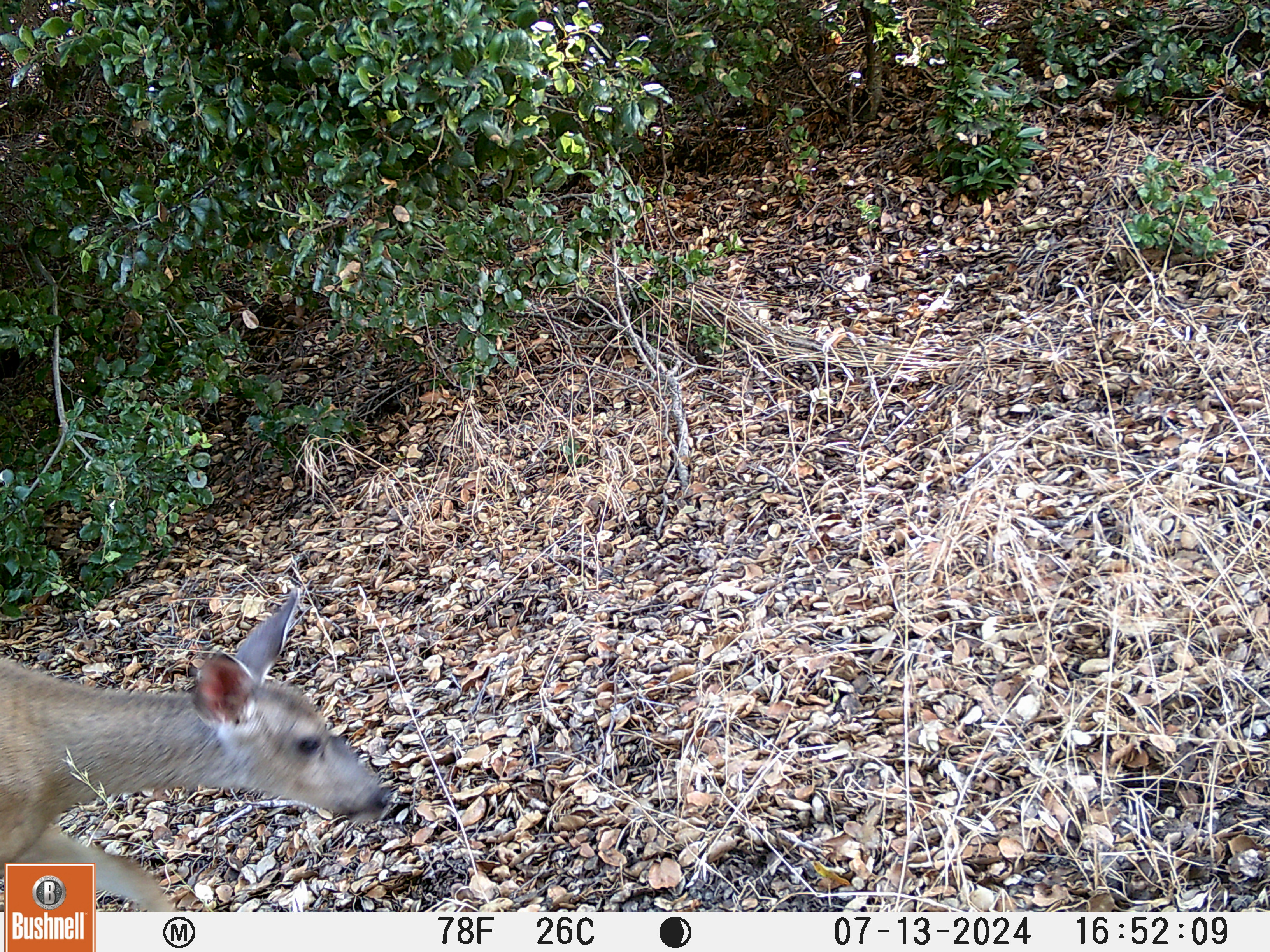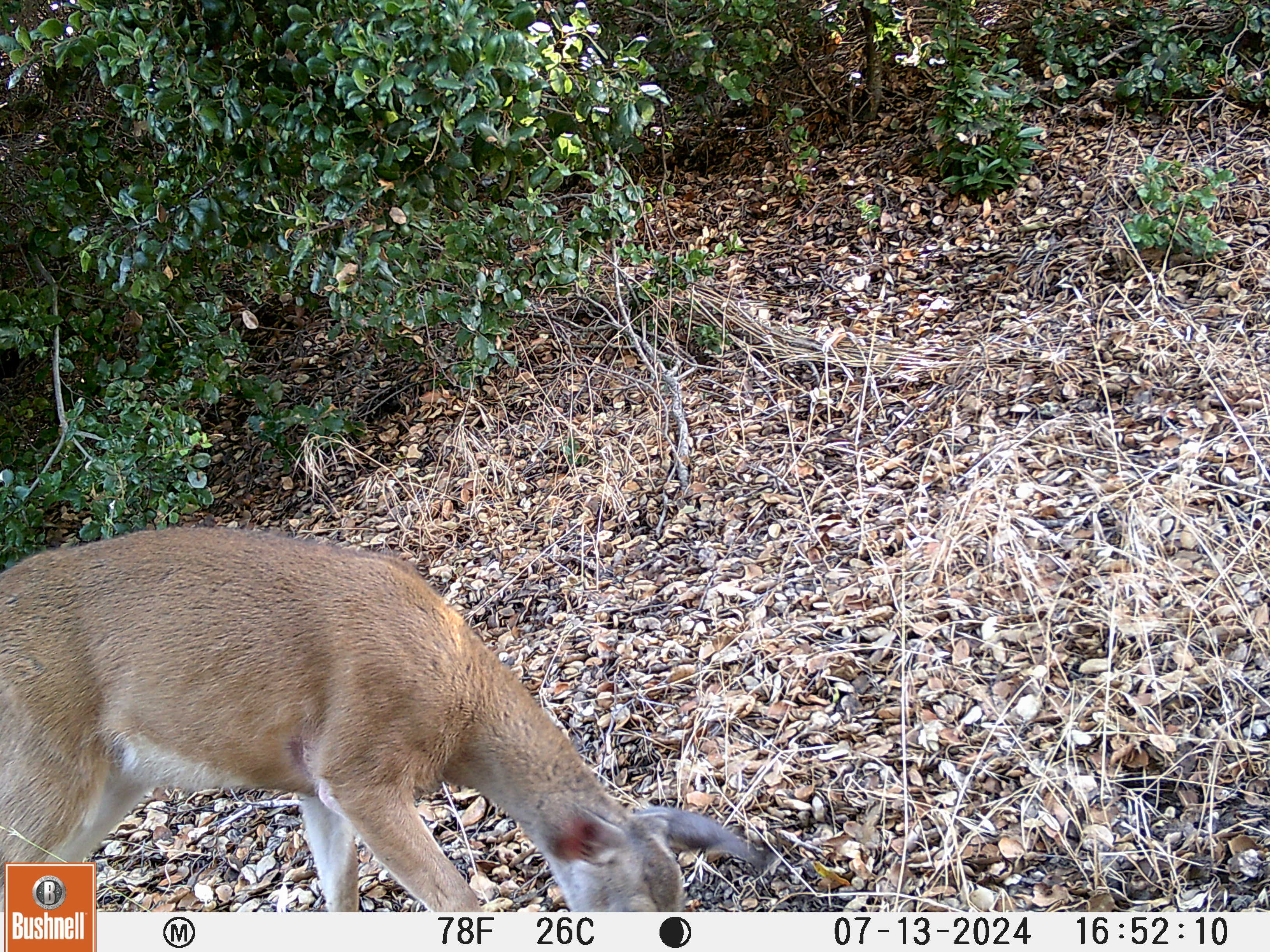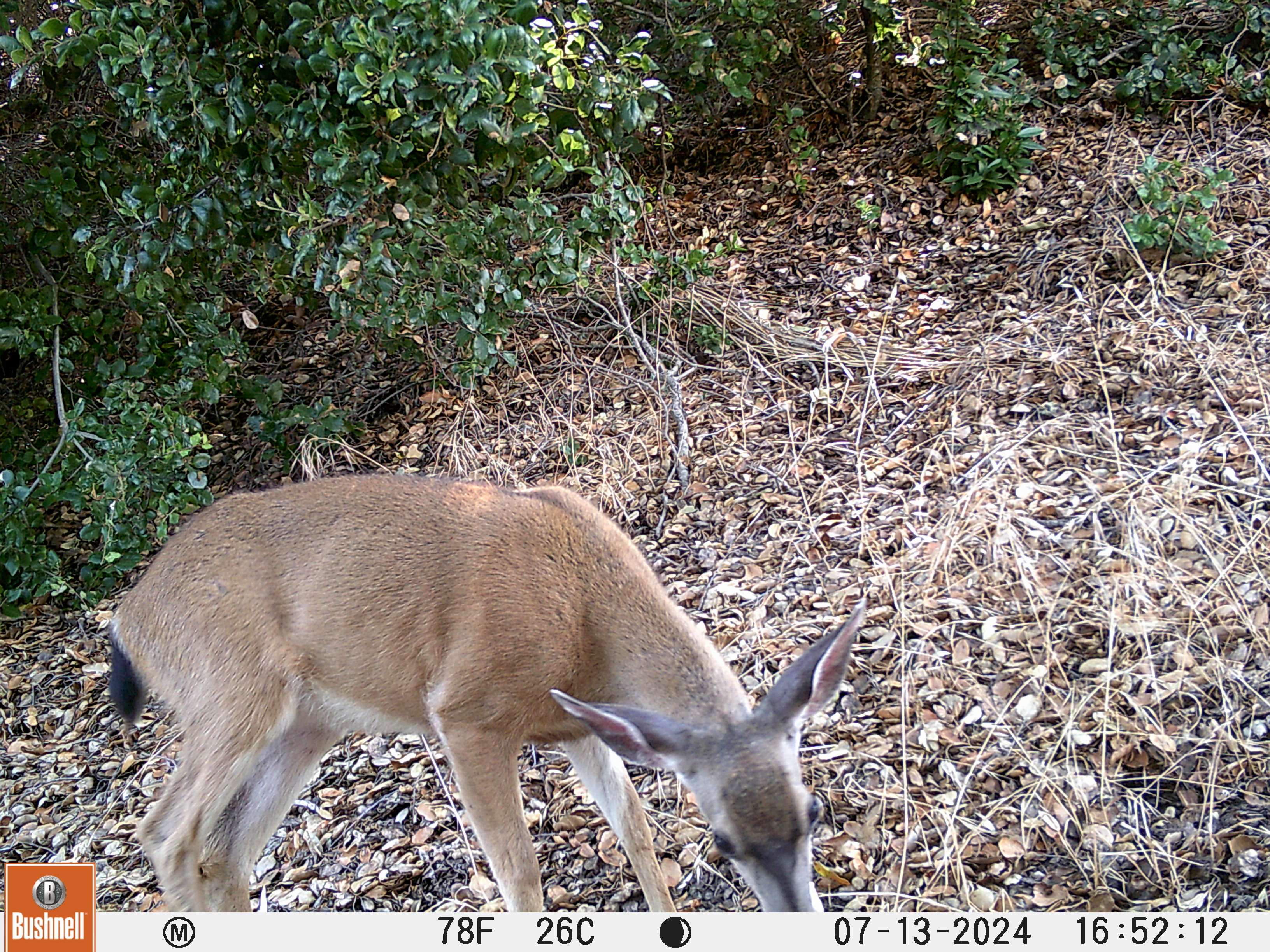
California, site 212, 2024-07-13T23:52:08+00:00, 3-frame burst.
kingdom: Animalia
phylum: Chordata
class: Mammalia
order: Artiodactyla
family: Cervidae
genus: Odocoileus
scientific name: Odocoileus hemionus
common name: mule deer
Mule deer (Odocoileus hemionus).